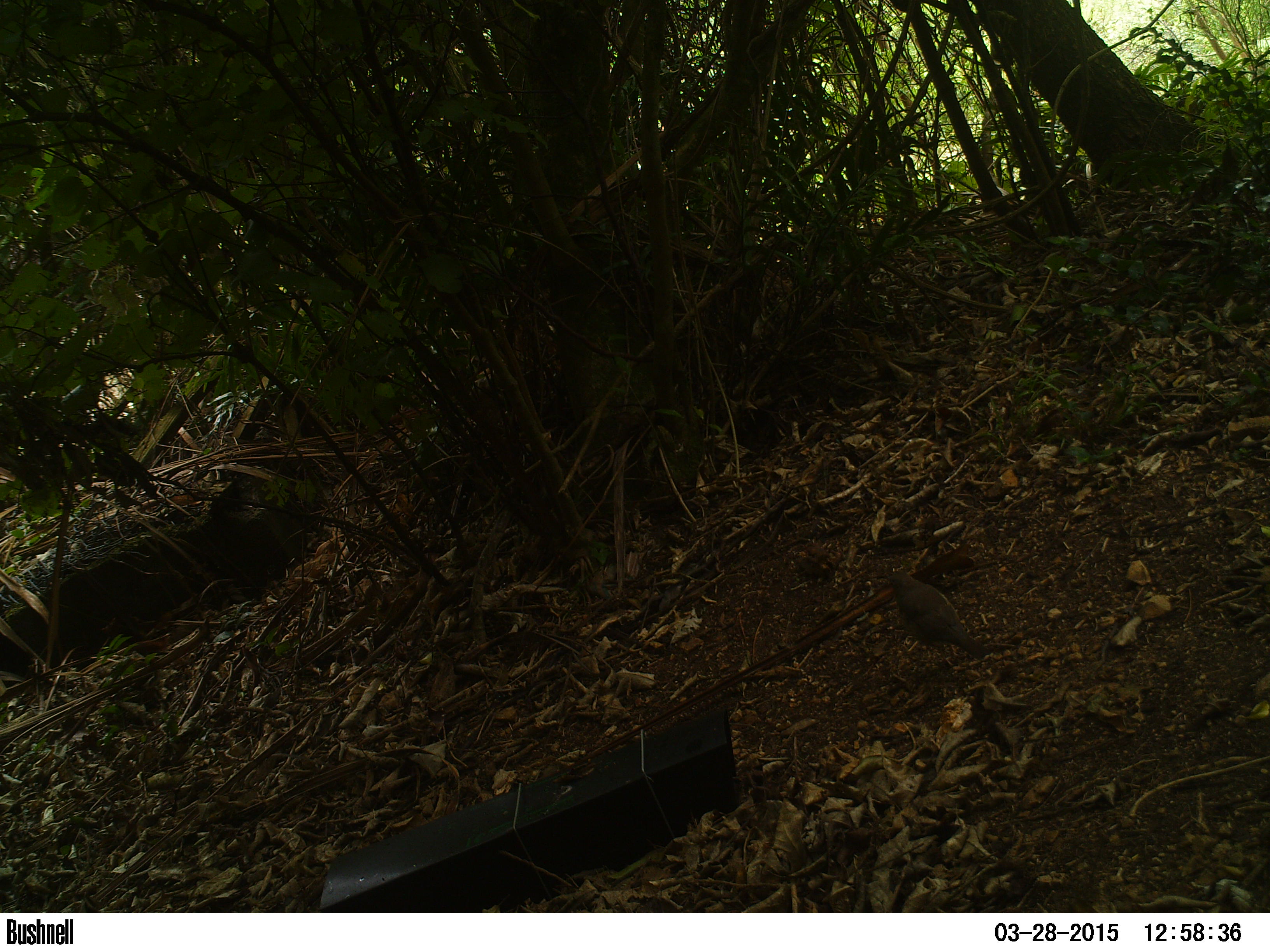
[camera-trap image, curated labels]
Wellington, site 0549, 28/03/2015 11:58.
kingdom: Animalia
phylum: Chordata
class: Aves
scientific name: Aves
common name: bird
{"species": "bird (Aves)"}